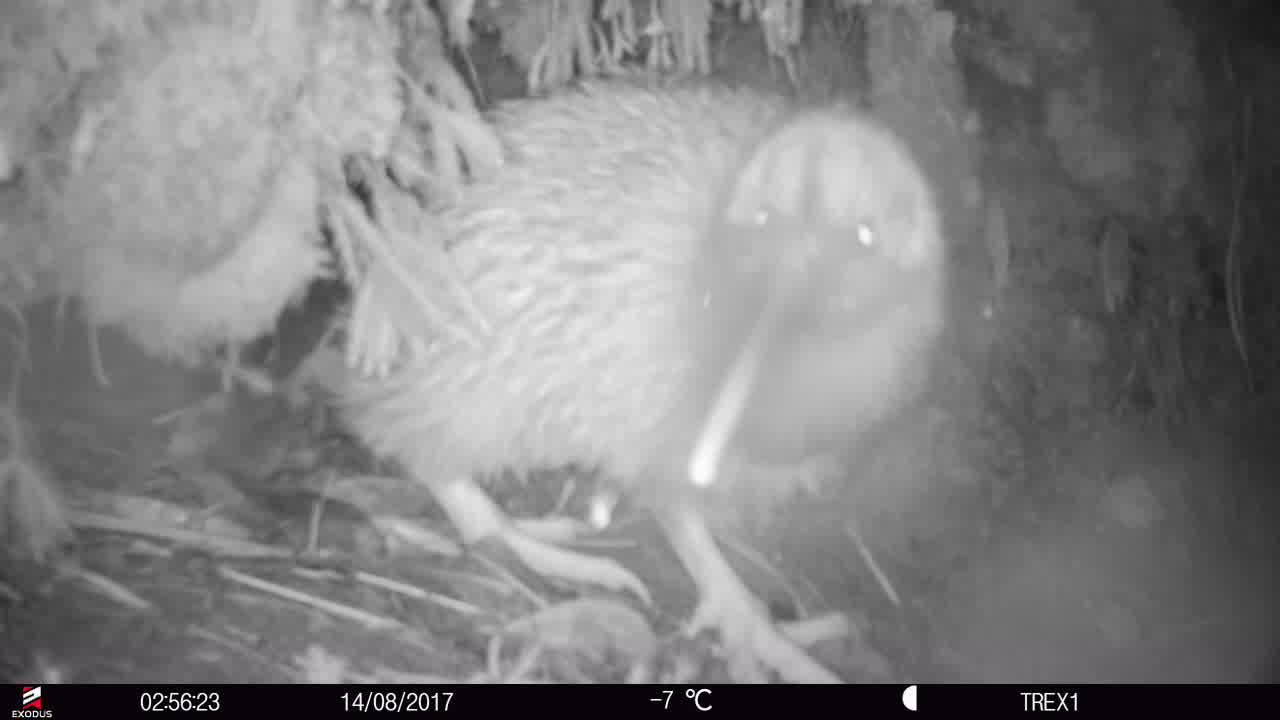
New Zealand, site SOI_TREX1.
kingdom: Animalia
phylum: Chordata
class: Aves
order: Apterygiformes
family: Apterygidae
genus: Apteryx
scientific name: Apteryx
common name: kiwi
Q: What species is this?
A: Kiwi (Apteryx).